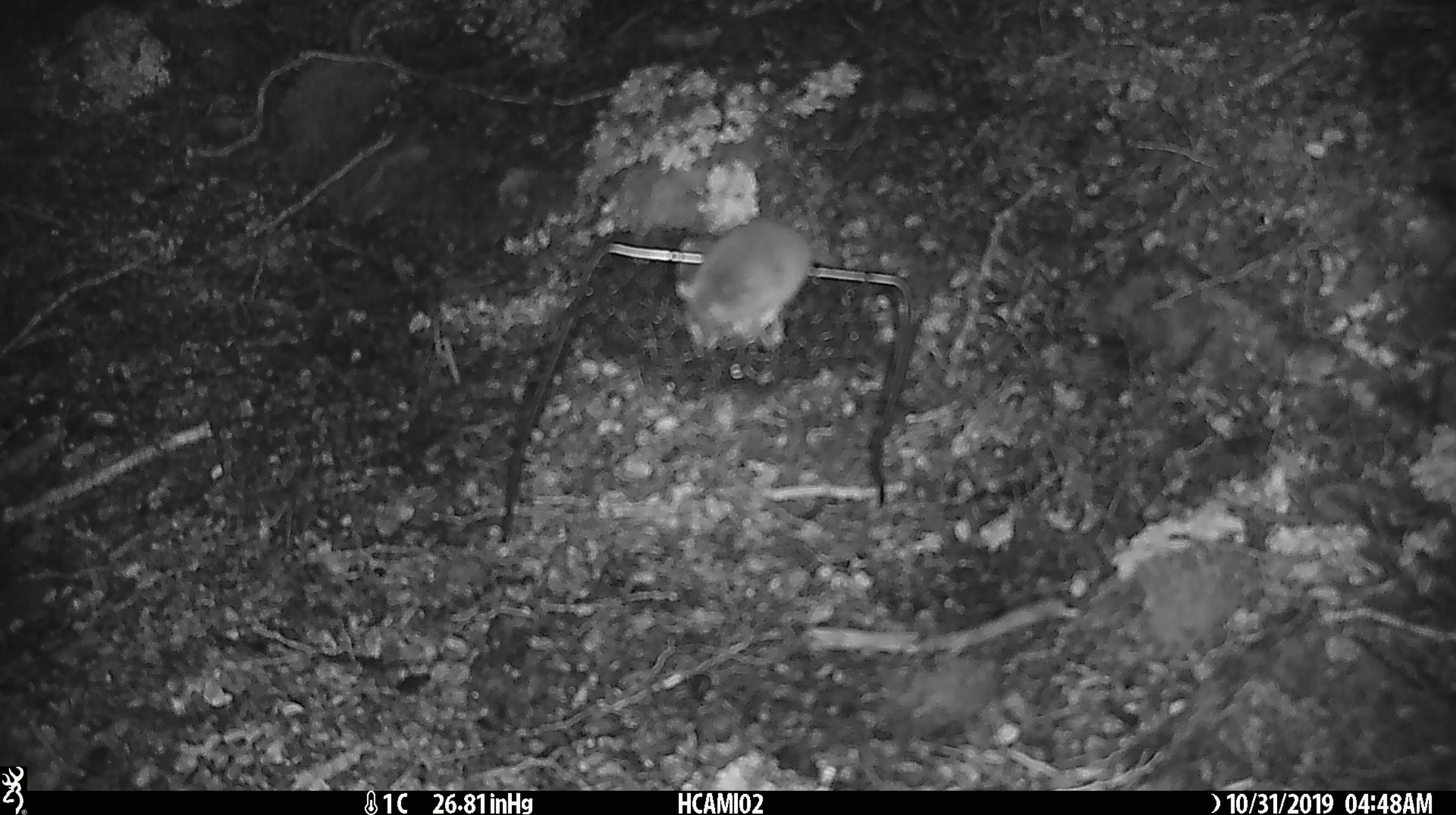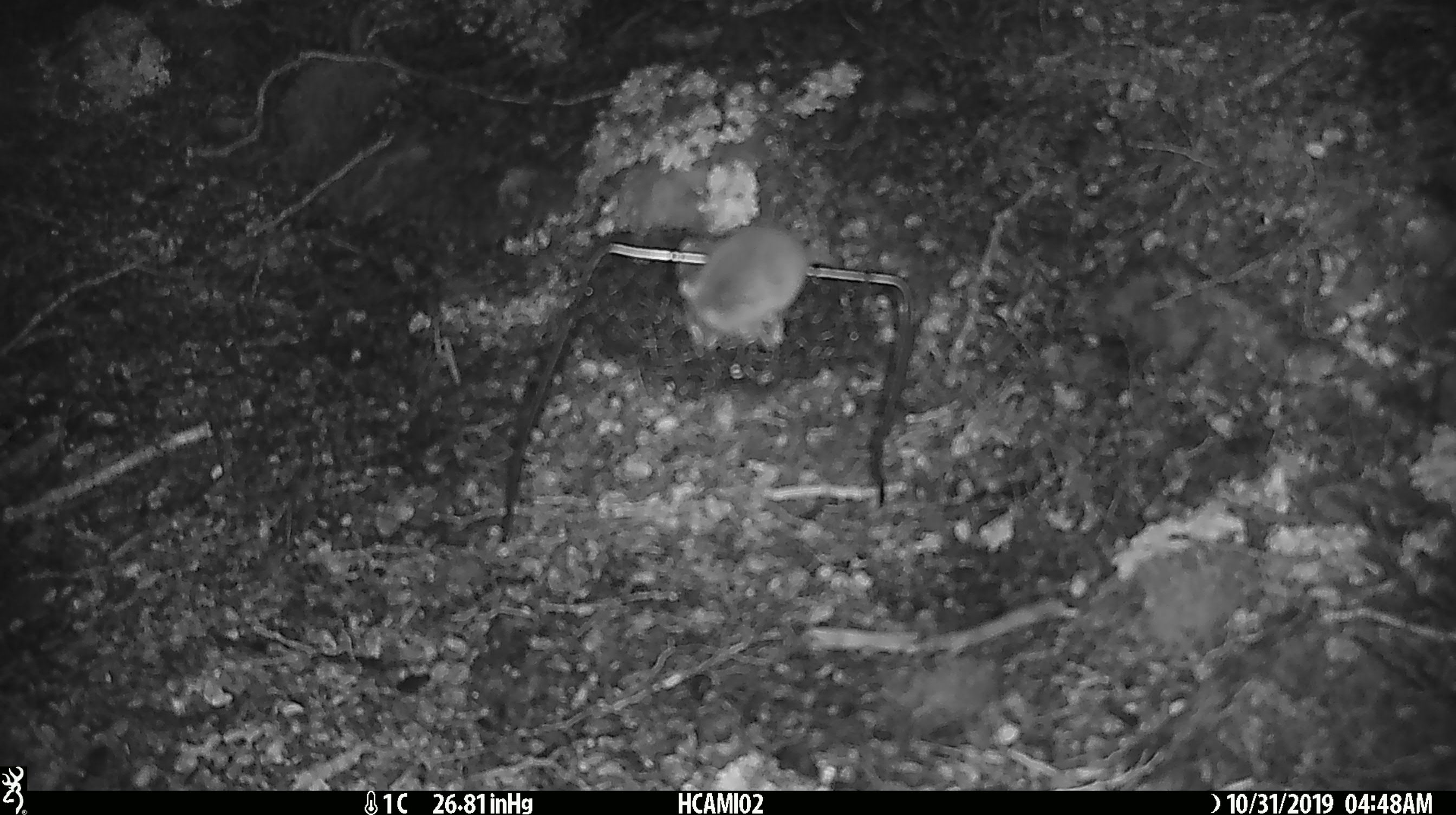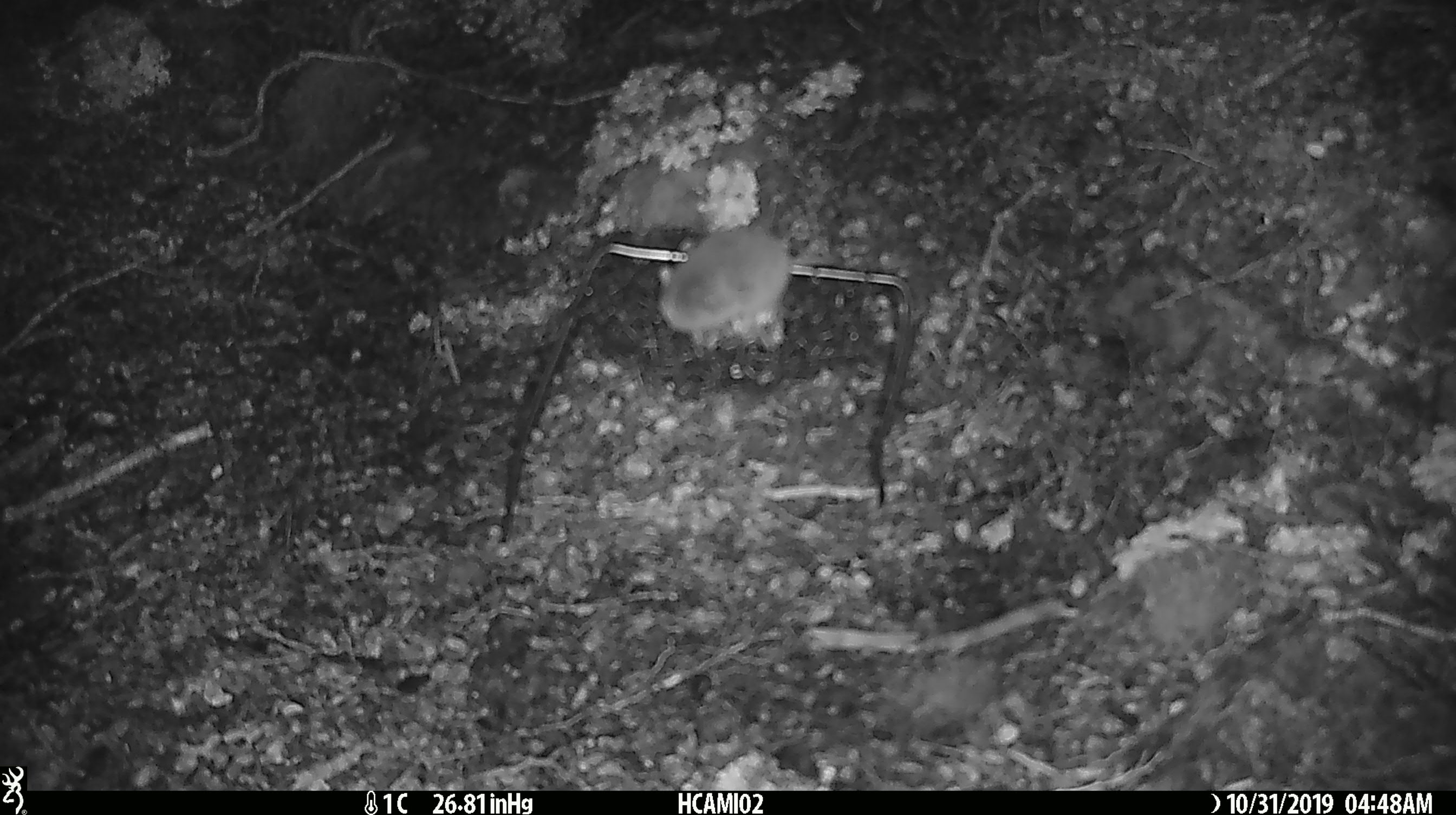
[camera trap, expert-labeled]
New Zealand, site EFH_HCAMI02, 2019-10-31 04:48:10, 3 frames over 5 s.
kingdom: Animalia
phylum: Chordata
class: Mammalia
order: Rodentia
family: Muridae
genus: Mus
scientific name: Mus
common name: mouse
Mouse (Mus).